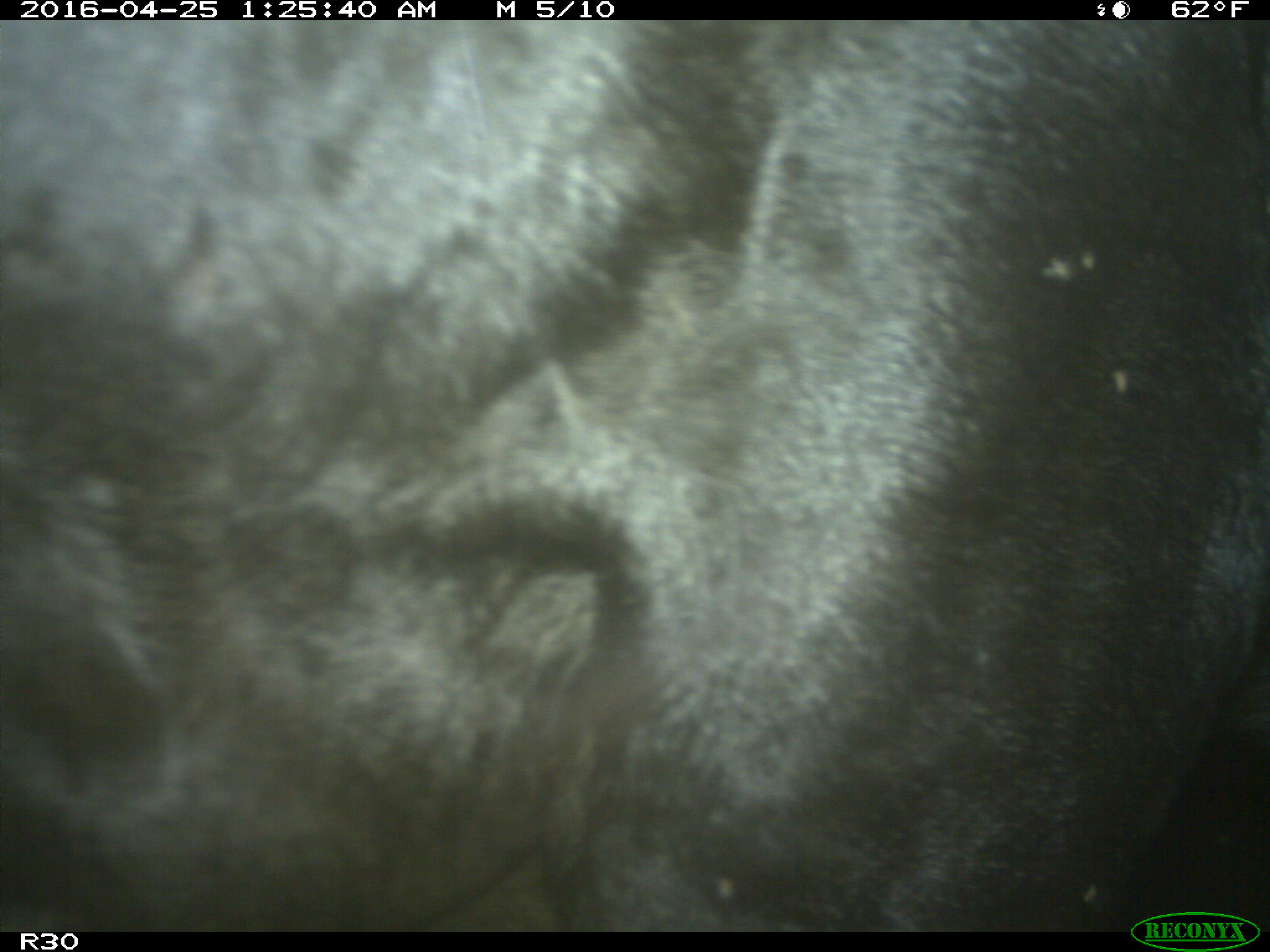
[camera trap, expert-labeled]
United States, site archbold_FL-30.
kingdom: Animalia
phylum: Chordata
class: Mammalia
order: Artiodactyla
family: Bovidae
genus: Bos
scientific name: Bos taurus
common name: domestic cow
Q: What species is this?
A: Bos taurus (domestic cow).